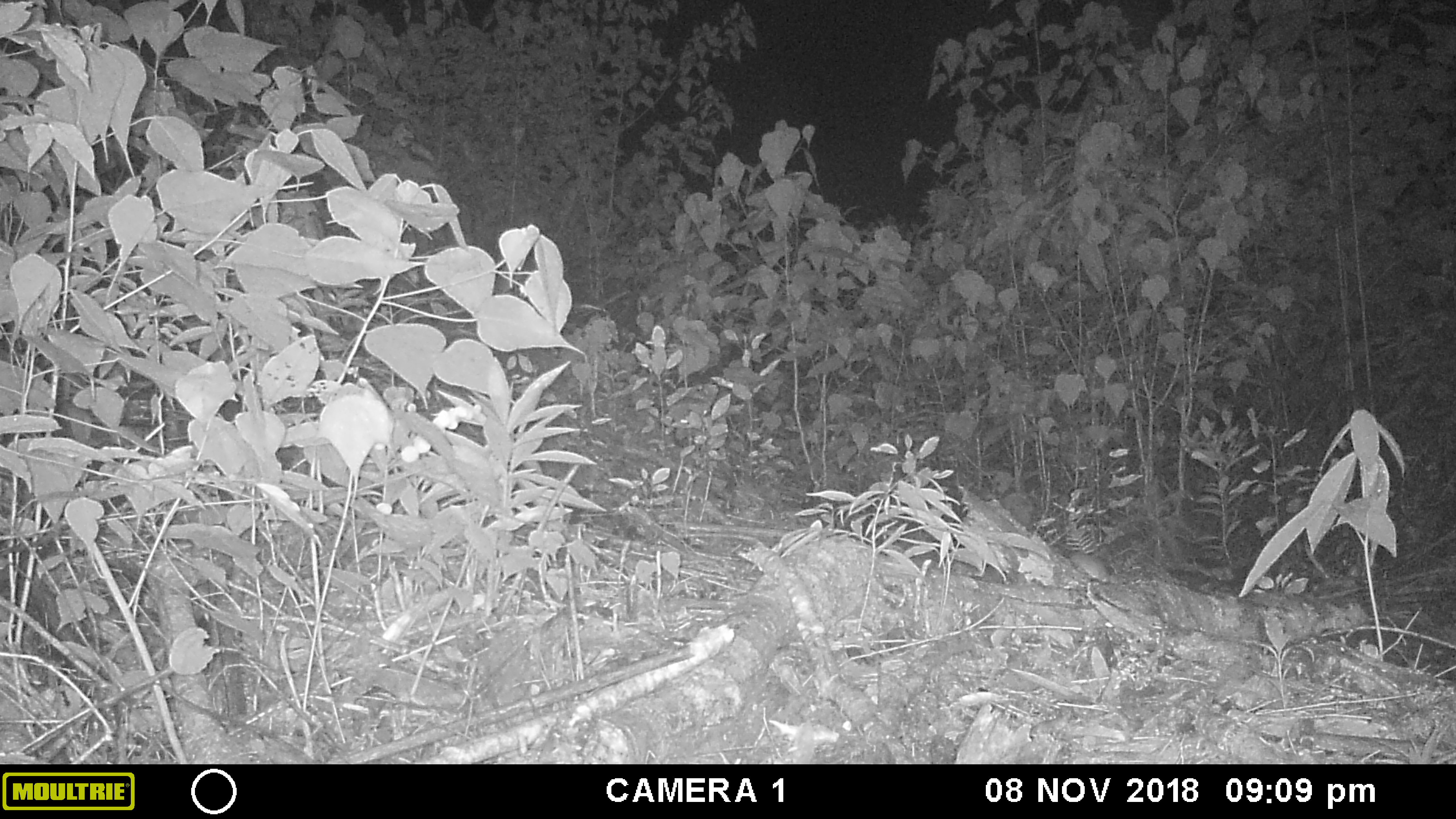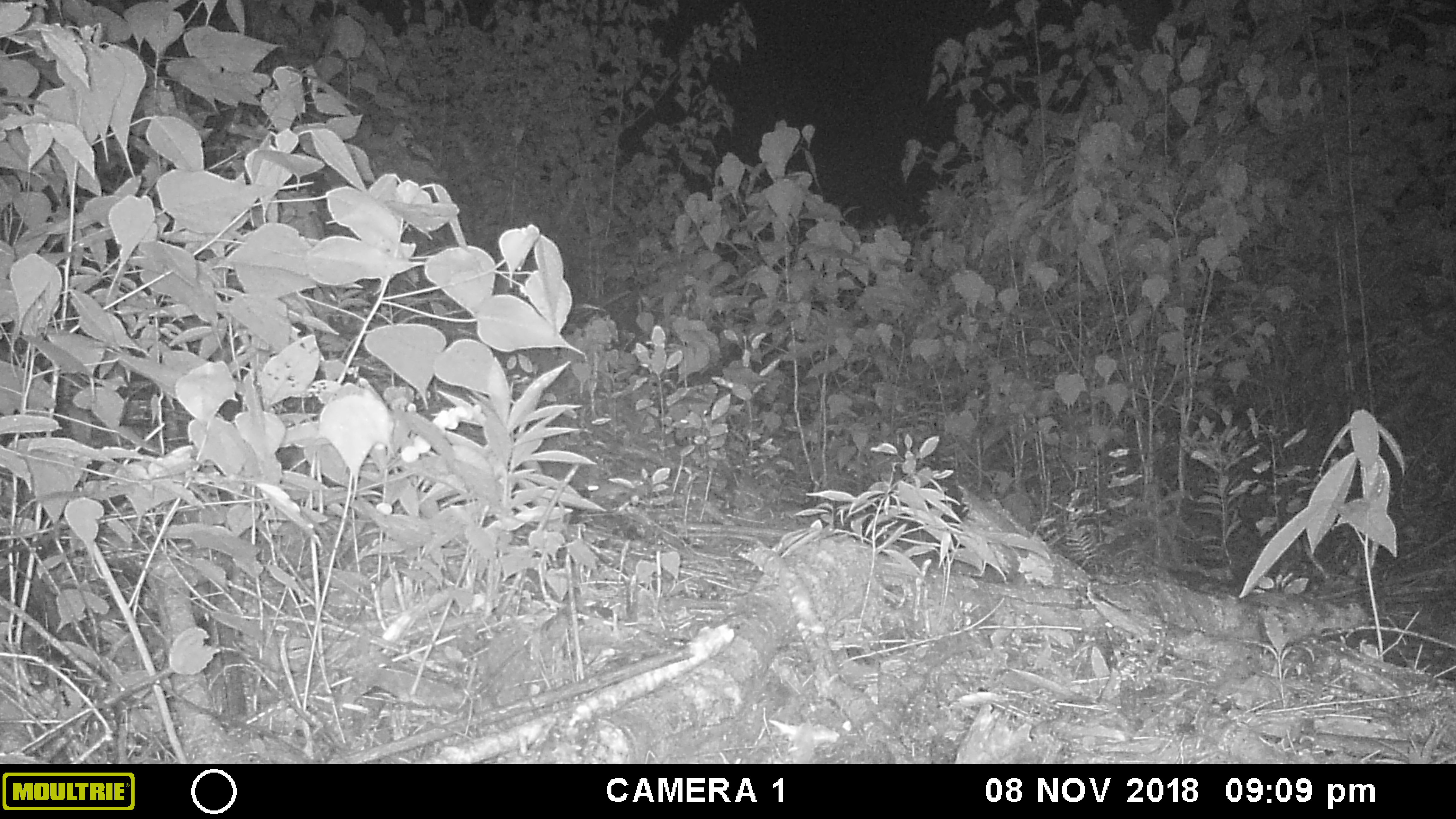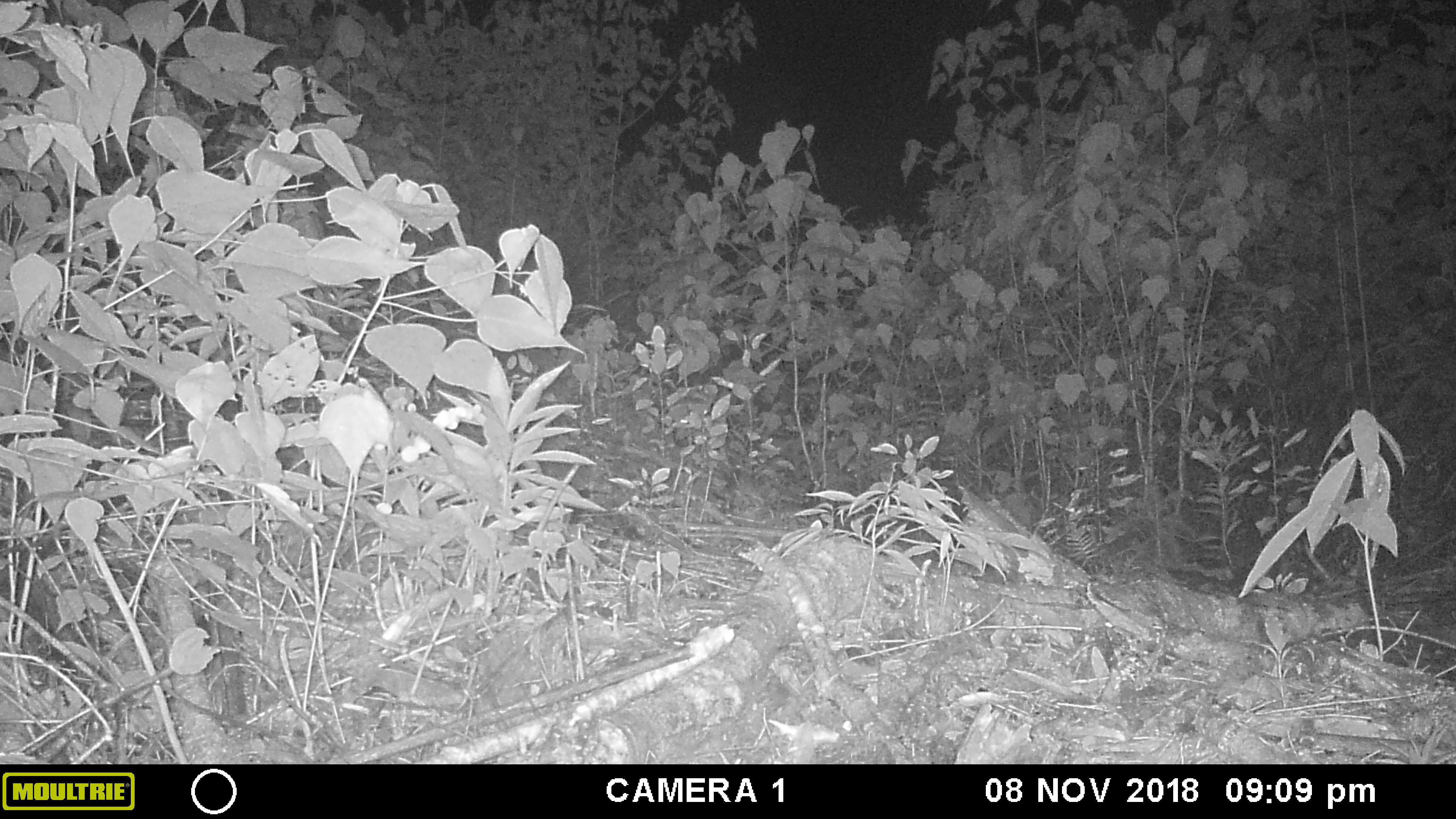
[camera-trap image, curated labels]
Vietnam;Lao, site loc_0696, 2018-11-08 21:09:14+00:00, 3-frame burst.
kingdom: Animalia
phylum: Chordata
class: Mammalia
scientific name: Mammalia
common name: mammal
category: unidentified small mammal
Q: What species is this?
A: Unidentified small mammal (mammal) (Mammalia).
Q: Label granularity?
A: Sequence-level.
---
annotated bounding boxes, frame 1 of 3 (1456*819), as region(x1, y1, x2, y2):
unidentified small mammal: region(1070, 553, 1109, 584)